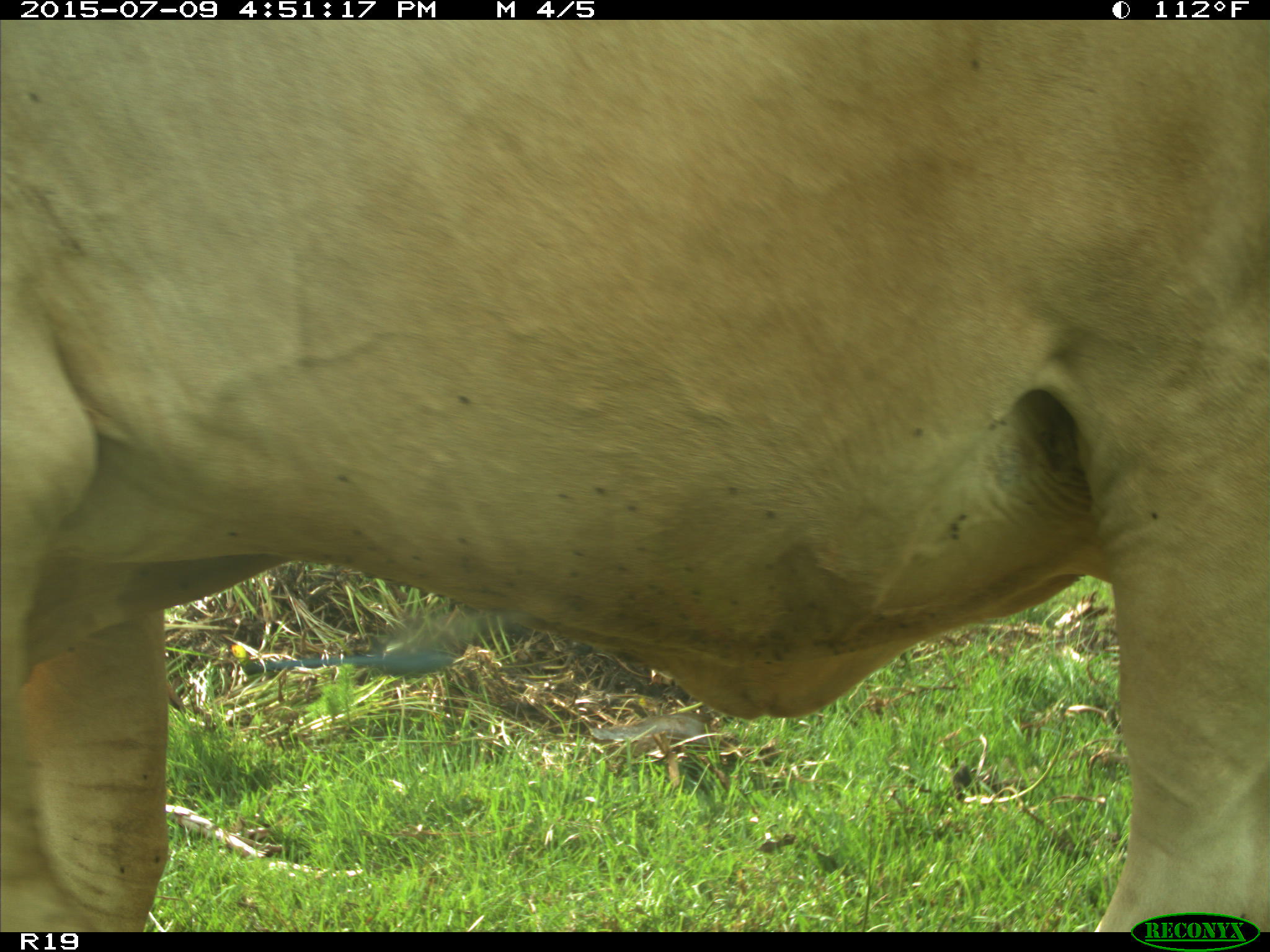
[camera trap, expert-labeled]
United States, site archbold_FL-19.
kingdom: Animalia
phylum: Chordata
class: Mammalia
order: Artiodactyla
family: Bovidae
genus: Bos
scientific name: Bos taurus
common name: domestic cow